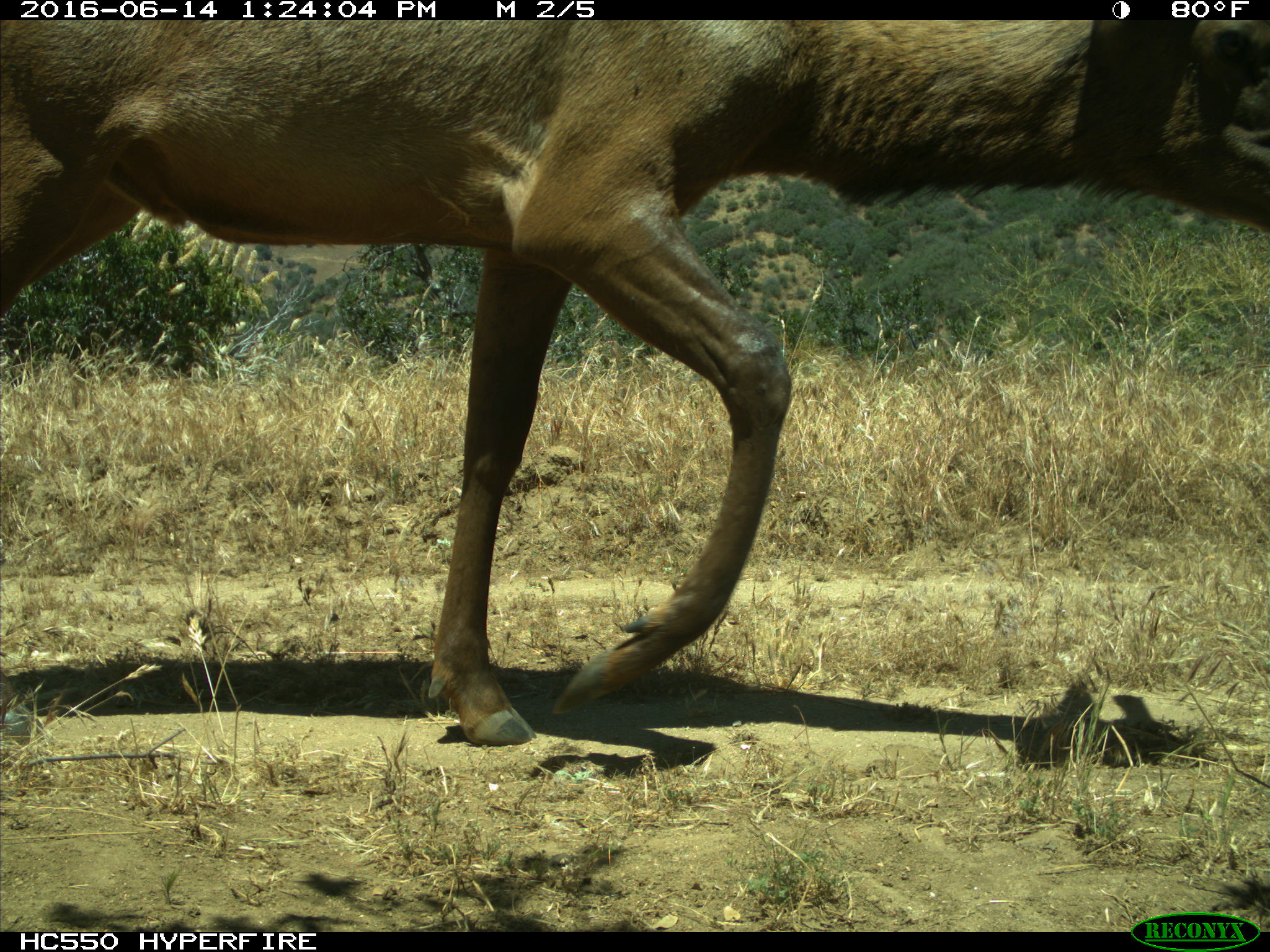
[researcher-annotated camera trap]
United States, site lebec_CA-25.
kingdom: Animalia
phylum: Chordata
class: Mammalia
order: Artiodactyla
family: Cervidae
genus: Cervus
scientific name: Cervus canadensis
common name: elk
Cervus canadensis (elk).